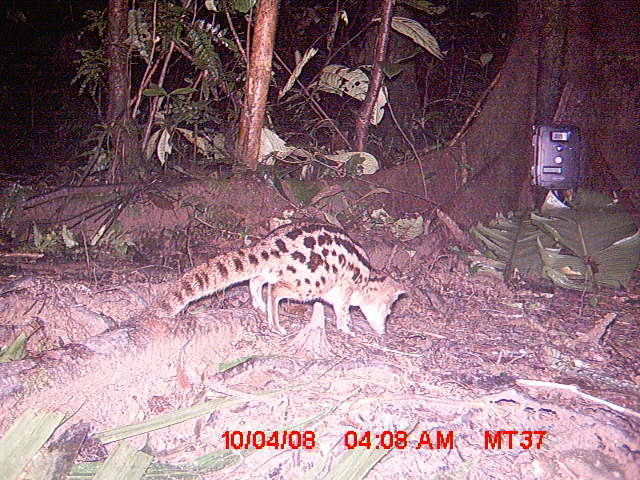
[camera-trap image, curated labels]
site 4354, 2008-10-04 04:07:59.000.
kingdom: Animalia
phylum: Chordata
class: Aves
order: Cuculiformes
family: Cuculidae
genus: Coua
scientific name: Coua serriana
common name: red-breasted coua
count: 1